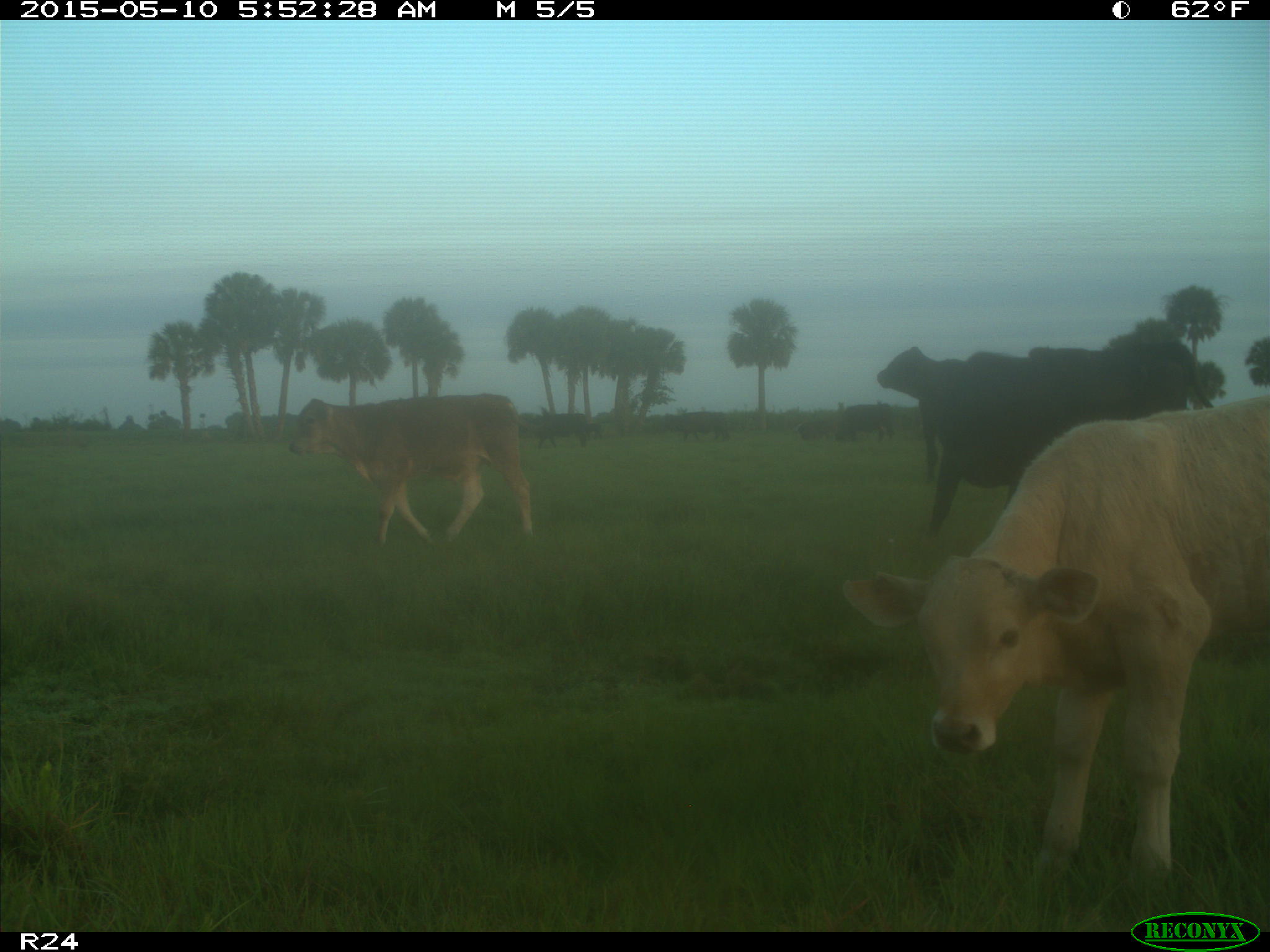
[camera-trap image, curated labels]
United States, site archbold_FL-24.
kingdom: Animalia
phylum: Chordata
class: Mammalia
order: Artiodactyla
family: Bovidae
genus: Bos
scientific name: Bos taurus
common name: domestic cow